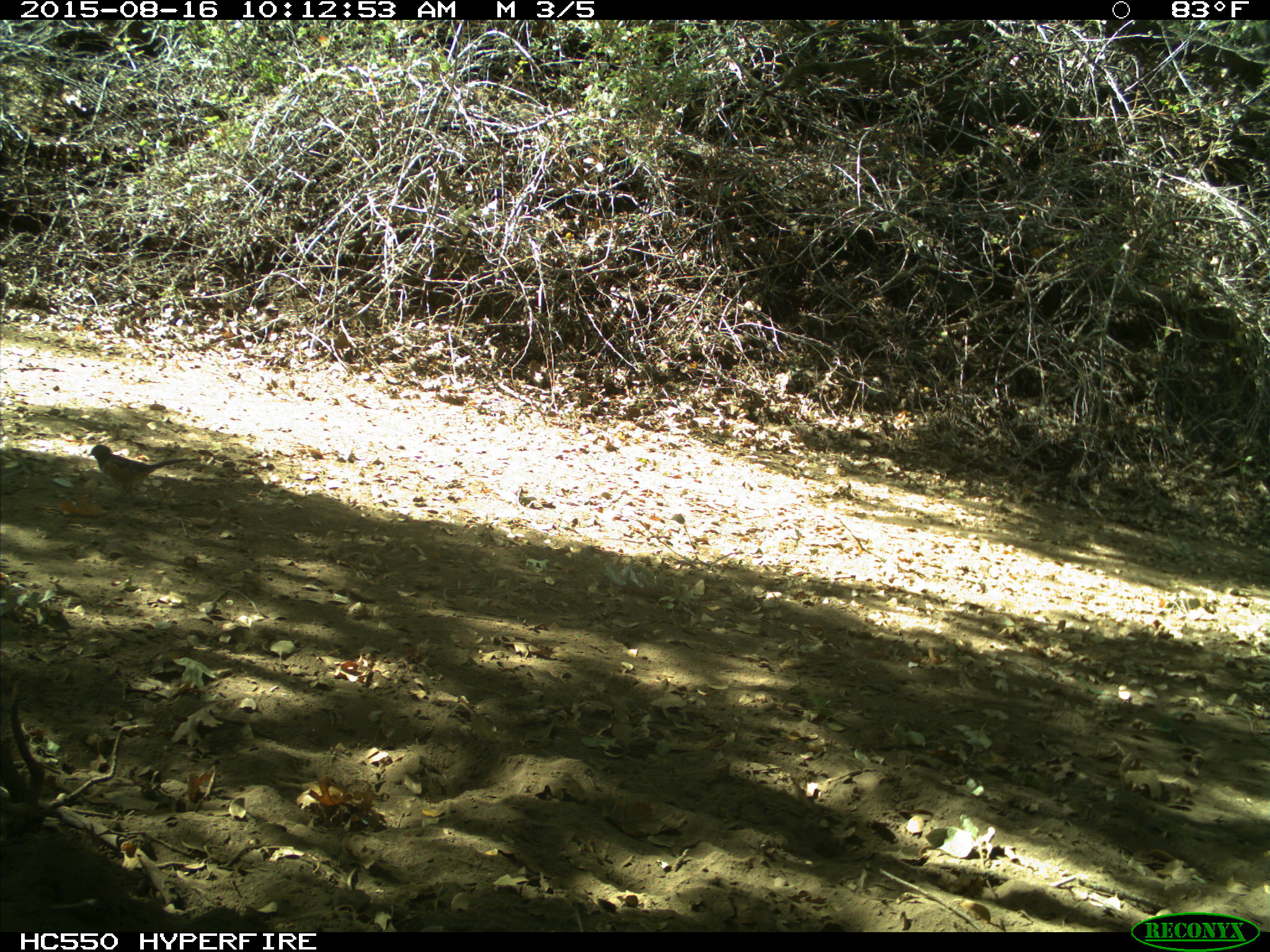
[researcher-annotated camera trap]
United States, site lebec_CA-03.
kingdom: Animalia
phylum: Chordata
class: Aves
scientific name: Aves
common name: birds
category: unidentified bird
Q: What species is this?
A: Unidentified bird (birds) (Aves).